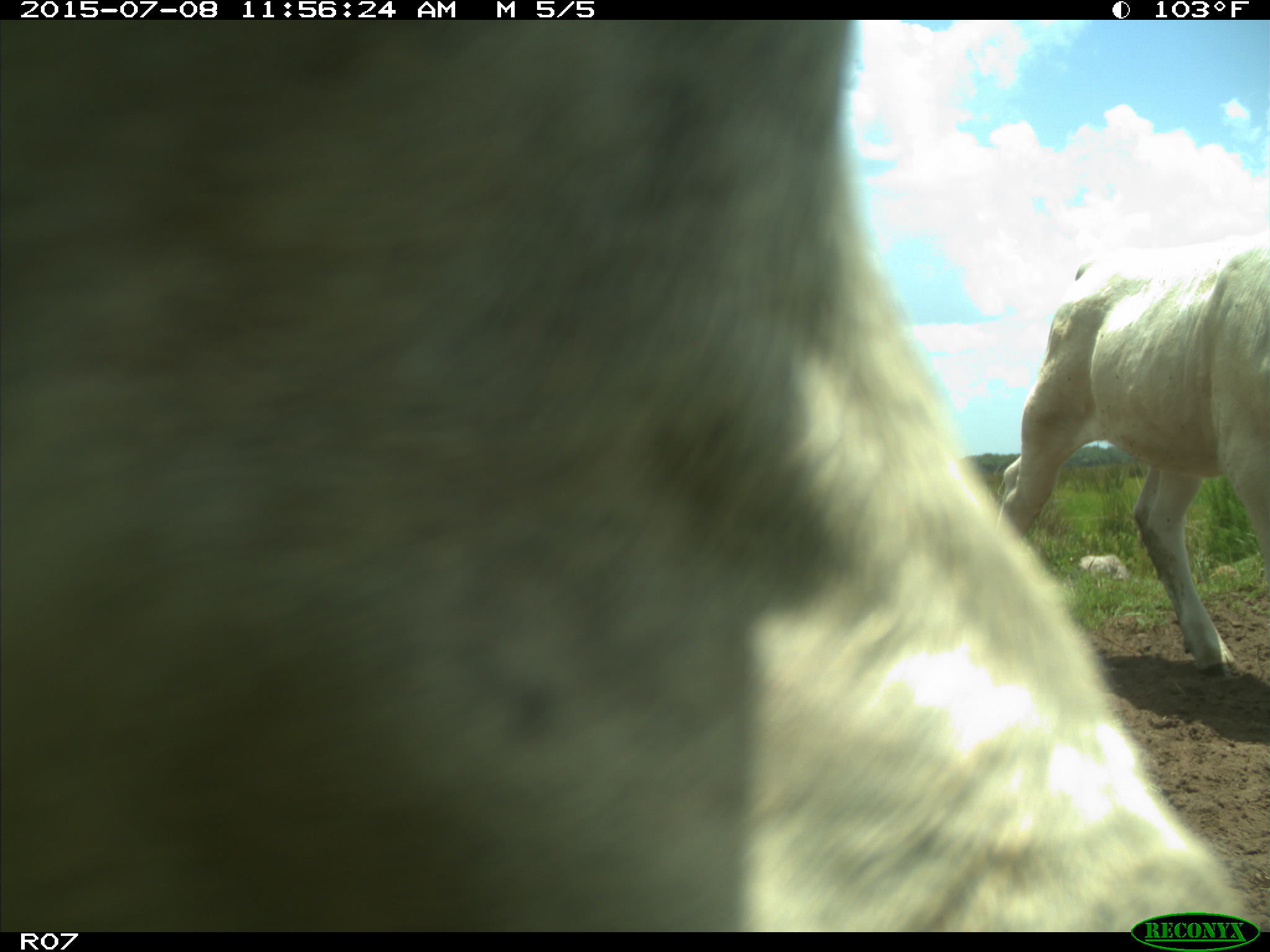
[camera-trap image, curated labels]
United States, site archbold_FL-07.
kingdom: Animalia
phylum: Chordata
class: Mammalia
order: Artiodactyla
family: Bovidae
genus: Bos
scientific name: Bos taurus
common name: domestic cow